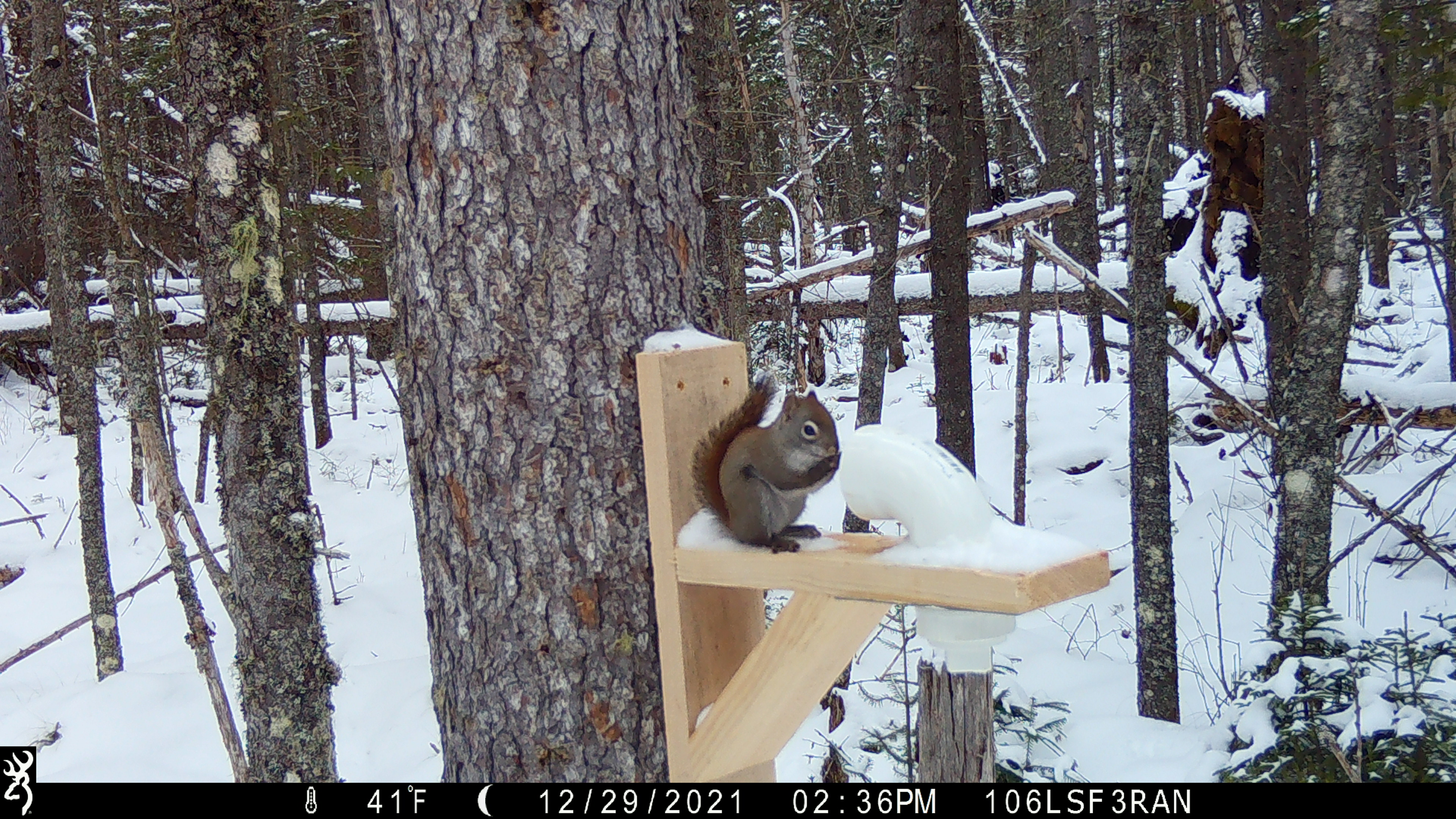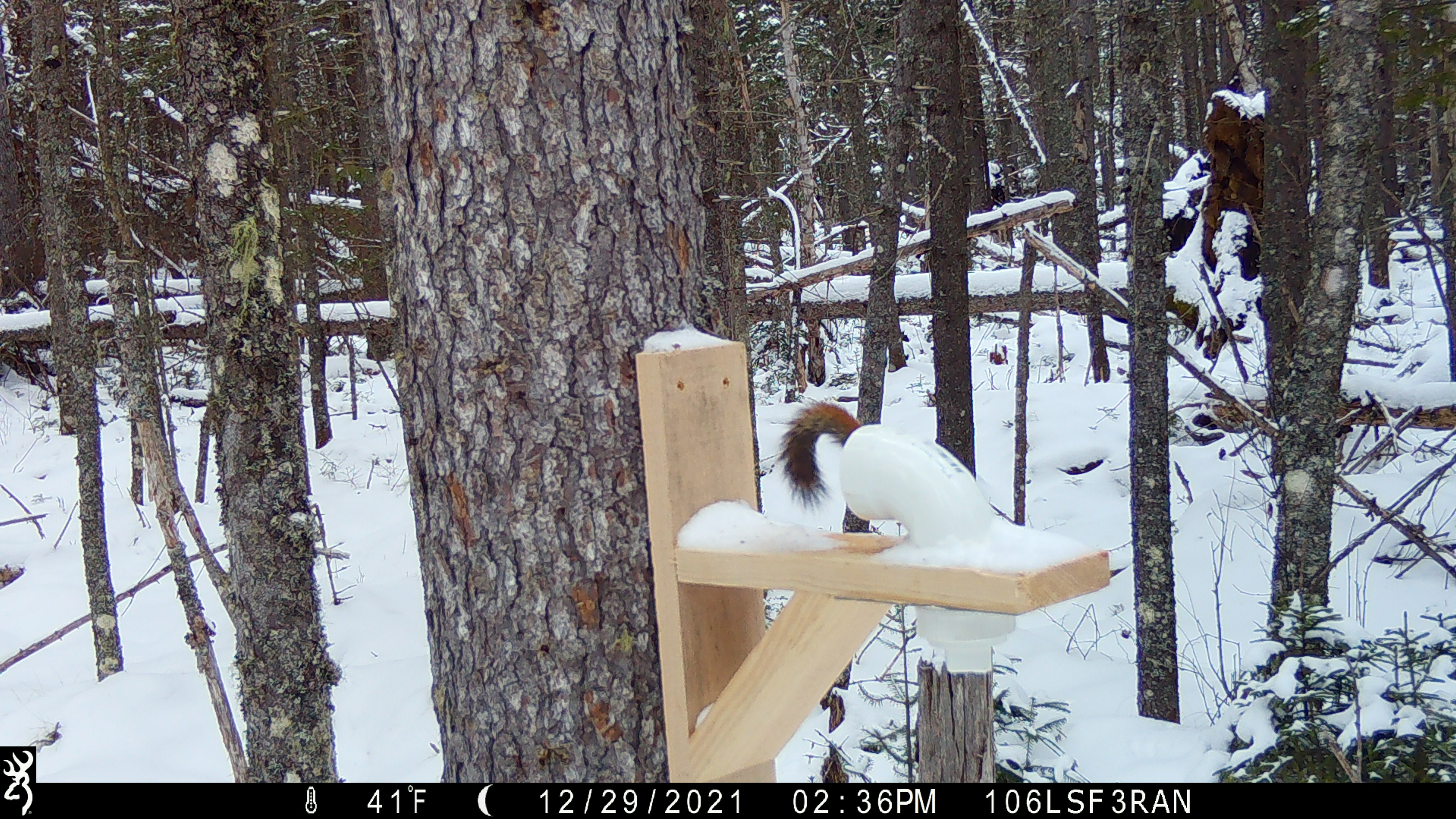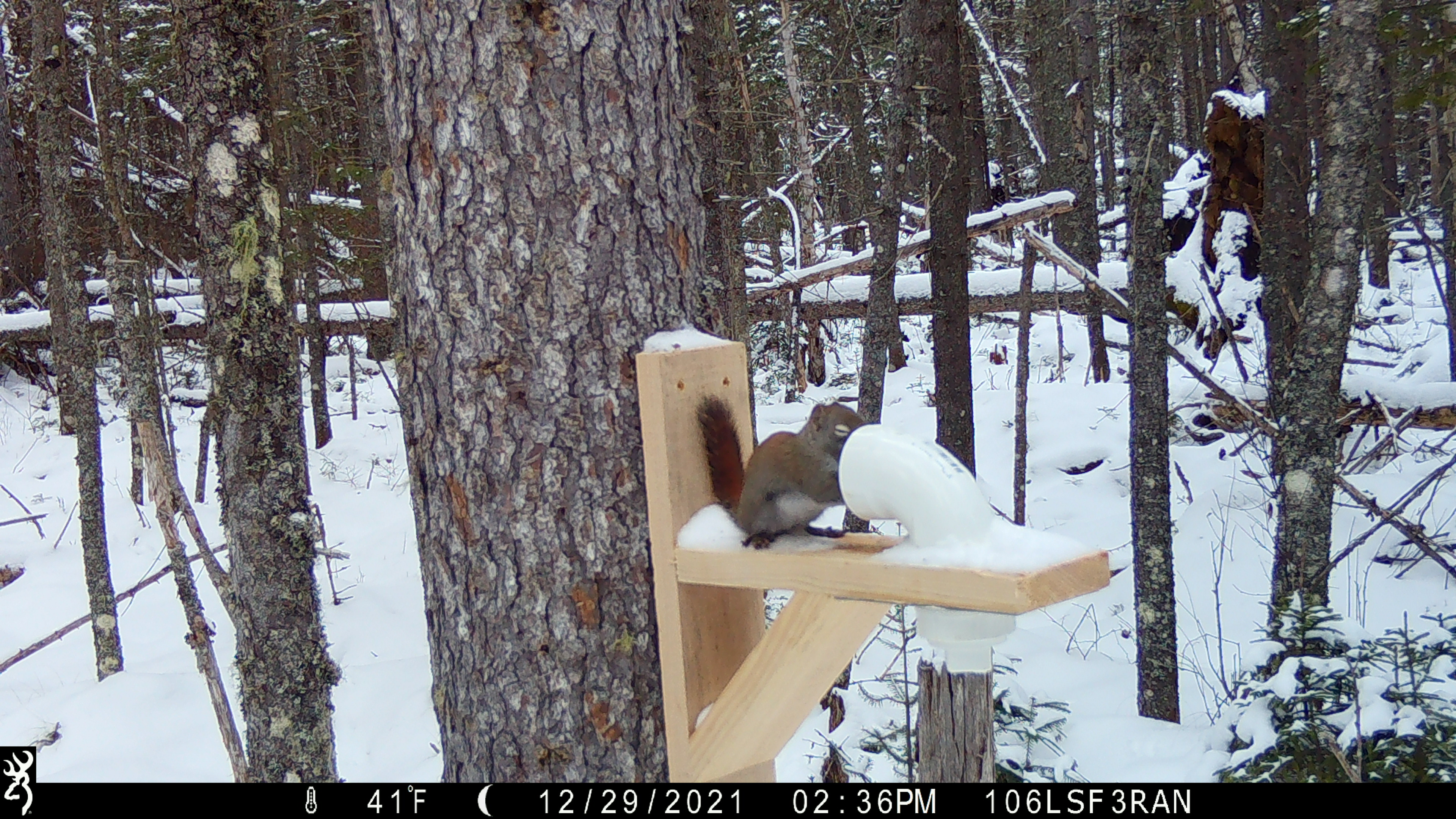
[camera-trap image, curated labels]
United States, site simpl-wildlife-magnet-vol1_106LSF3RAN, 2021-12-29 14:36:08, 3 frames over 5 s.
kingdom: Animalia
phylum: Chordata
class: Mammalia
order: Rodentia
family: Sciuridae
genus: Tamiasciurus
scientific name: Tamiasciurus hudsonicus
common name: red squirrel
Red squirrel (Tamiasciurus hudsonicus).